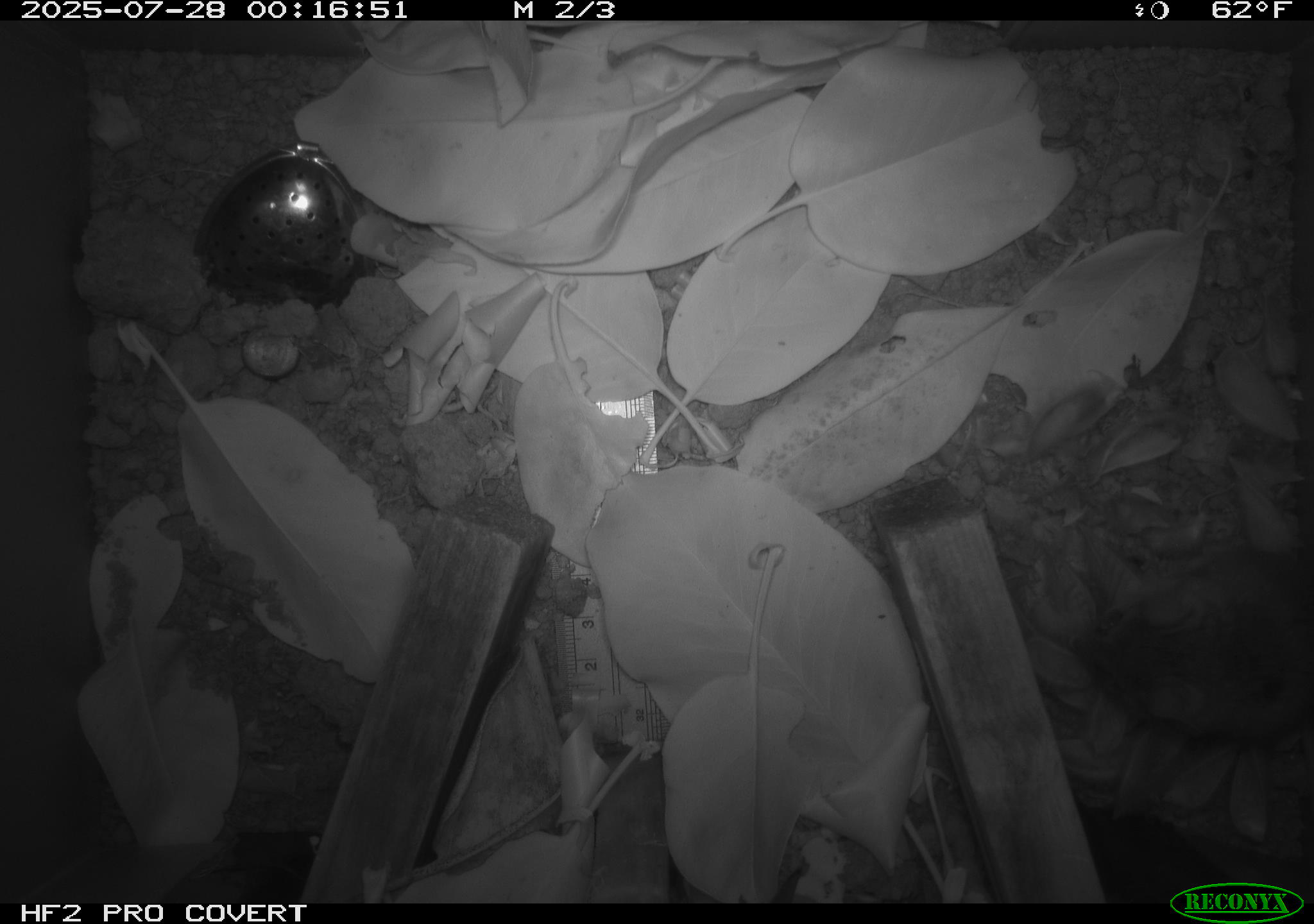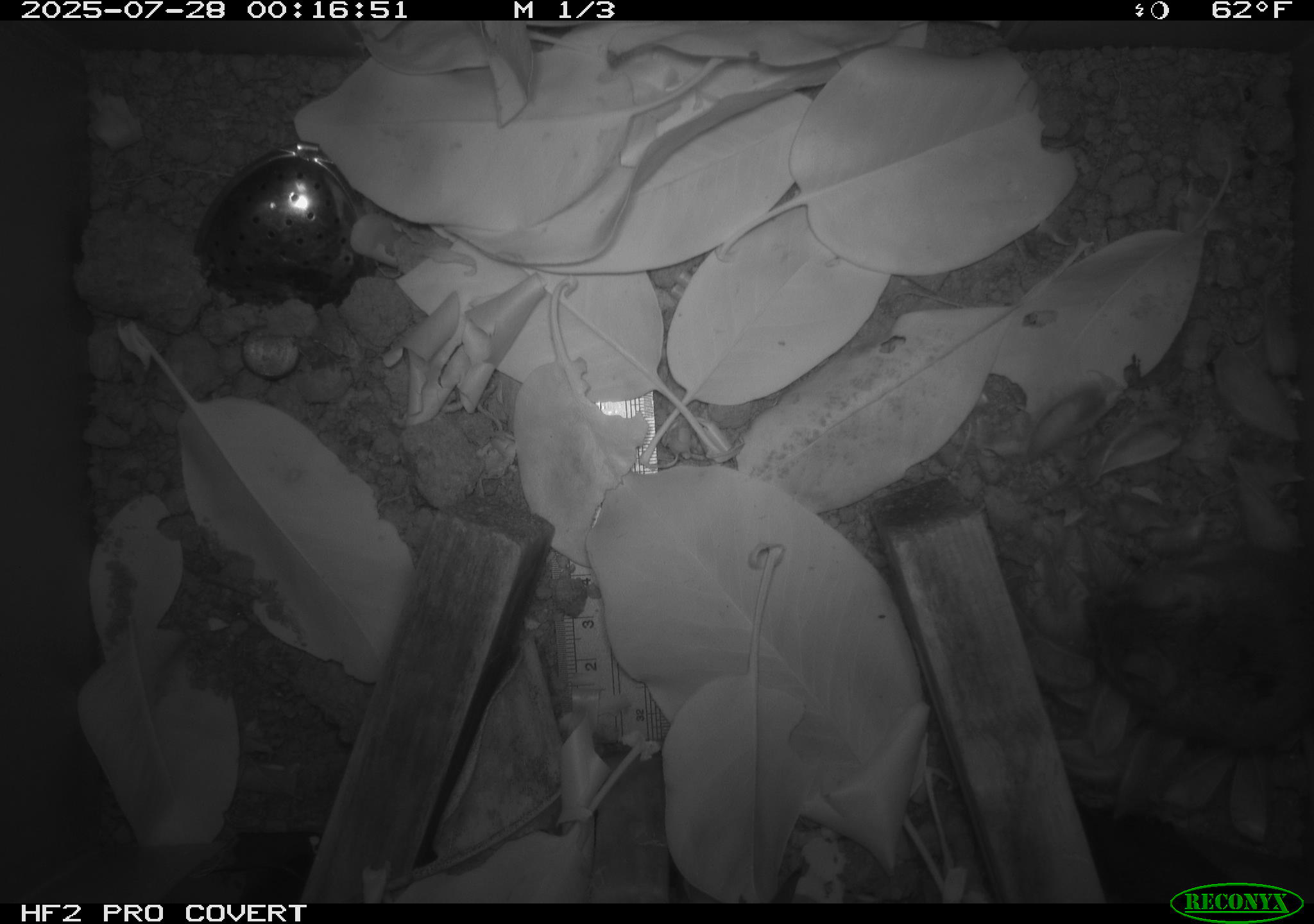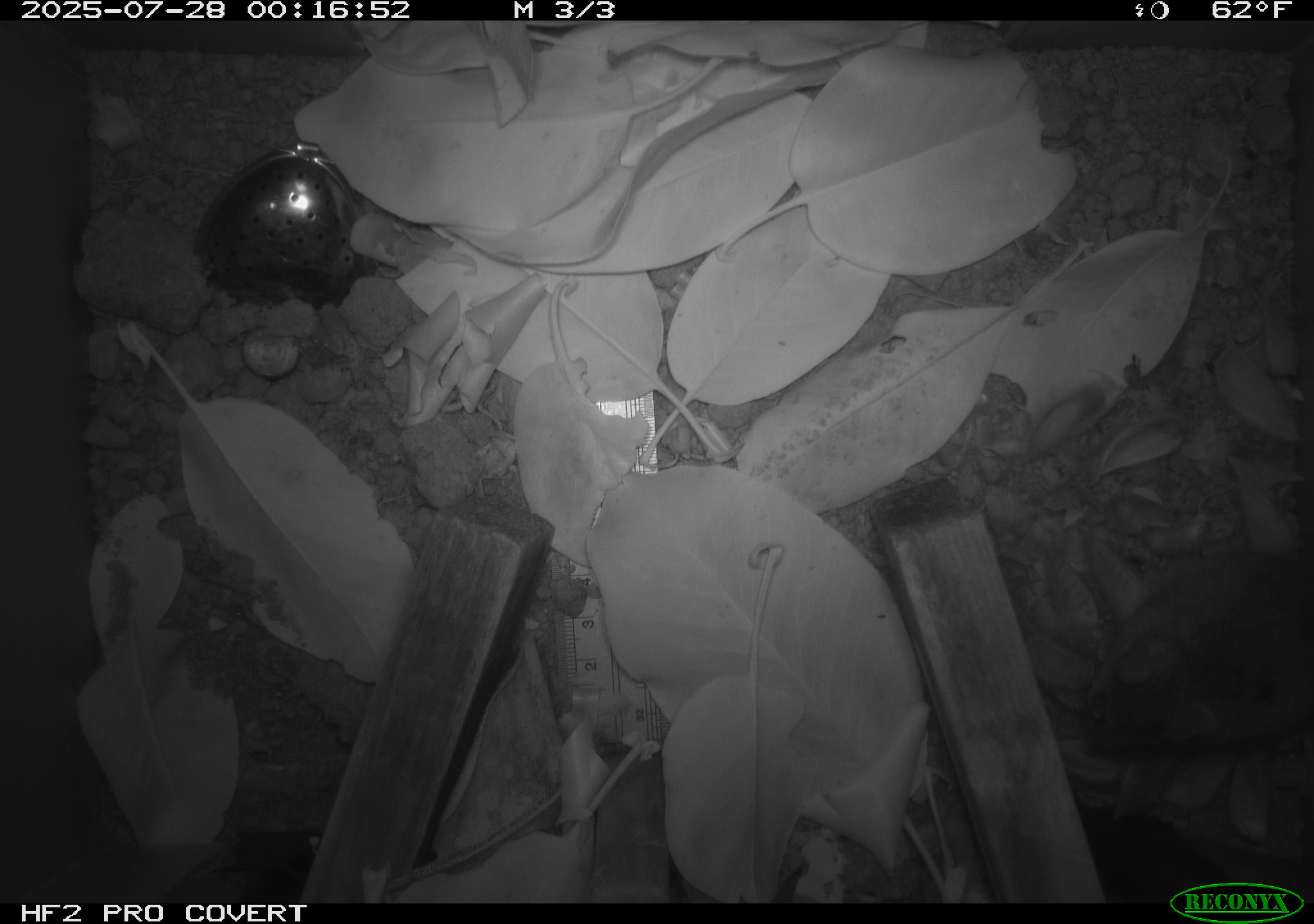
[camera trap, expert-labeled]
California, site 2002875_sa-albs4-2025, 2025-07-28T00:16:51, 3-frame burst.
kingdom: Animalia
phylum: Chordata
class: Mammalia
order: Rodentia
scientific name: Rodentia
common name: mouse species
Mouse species (Rodentia).